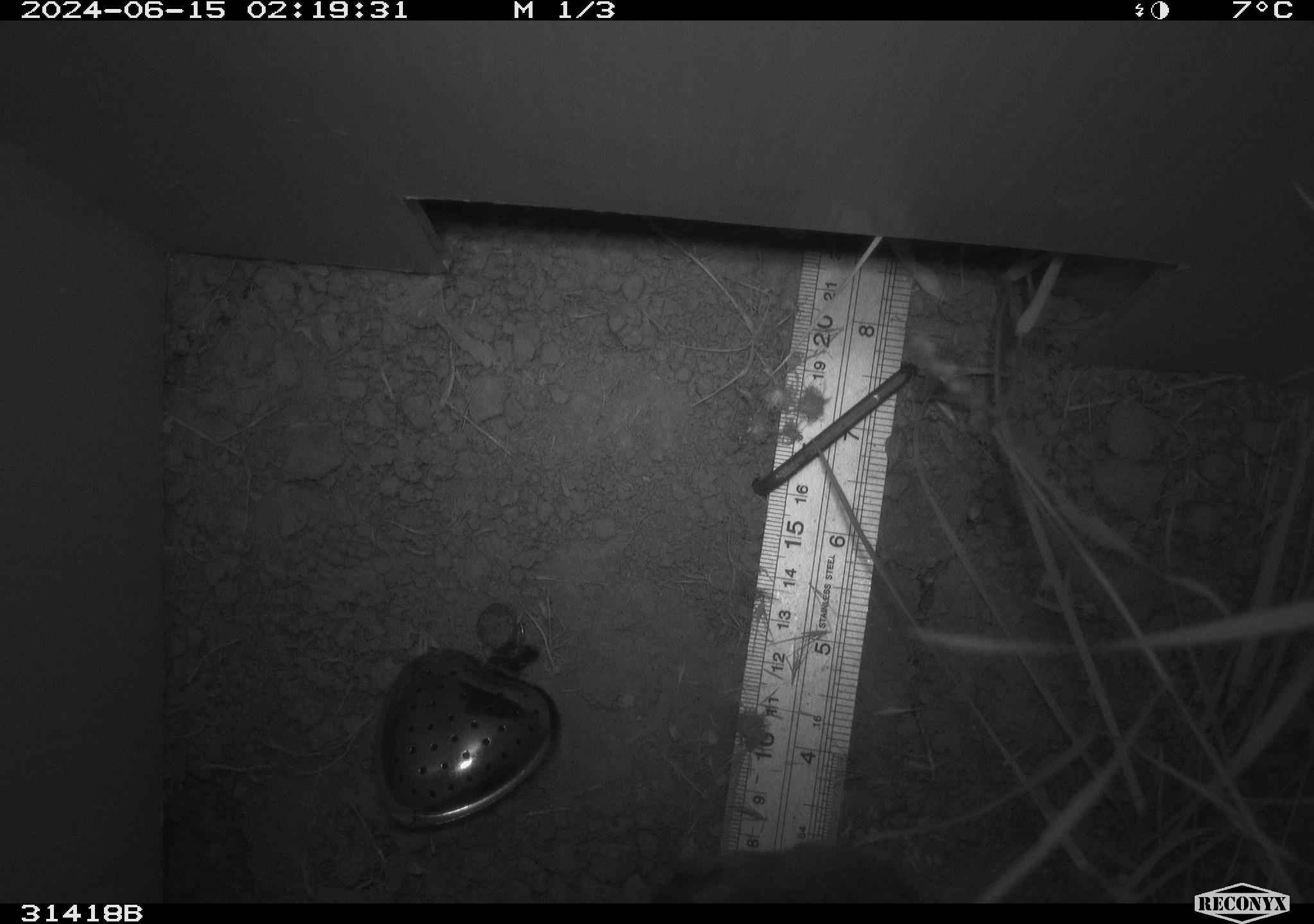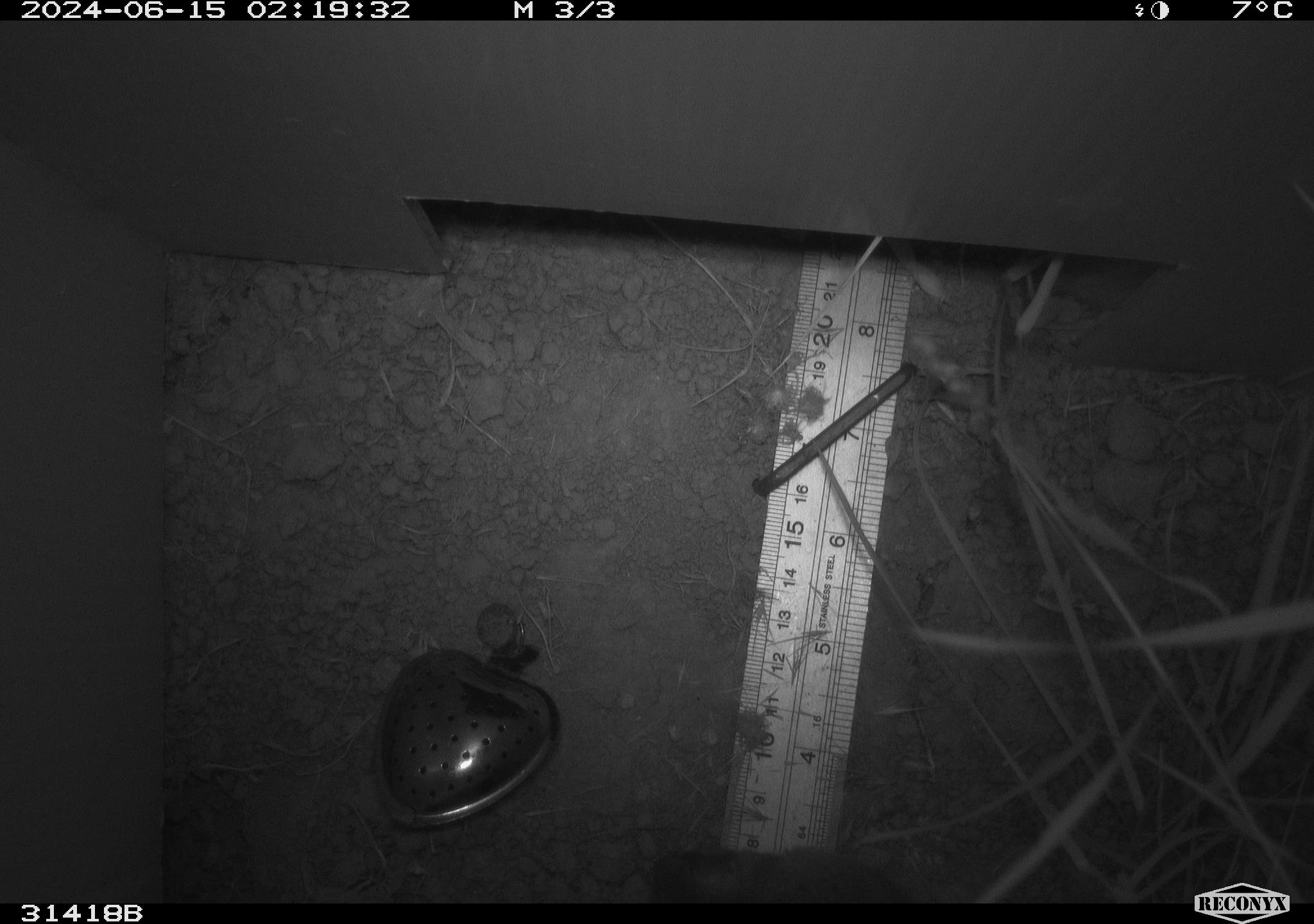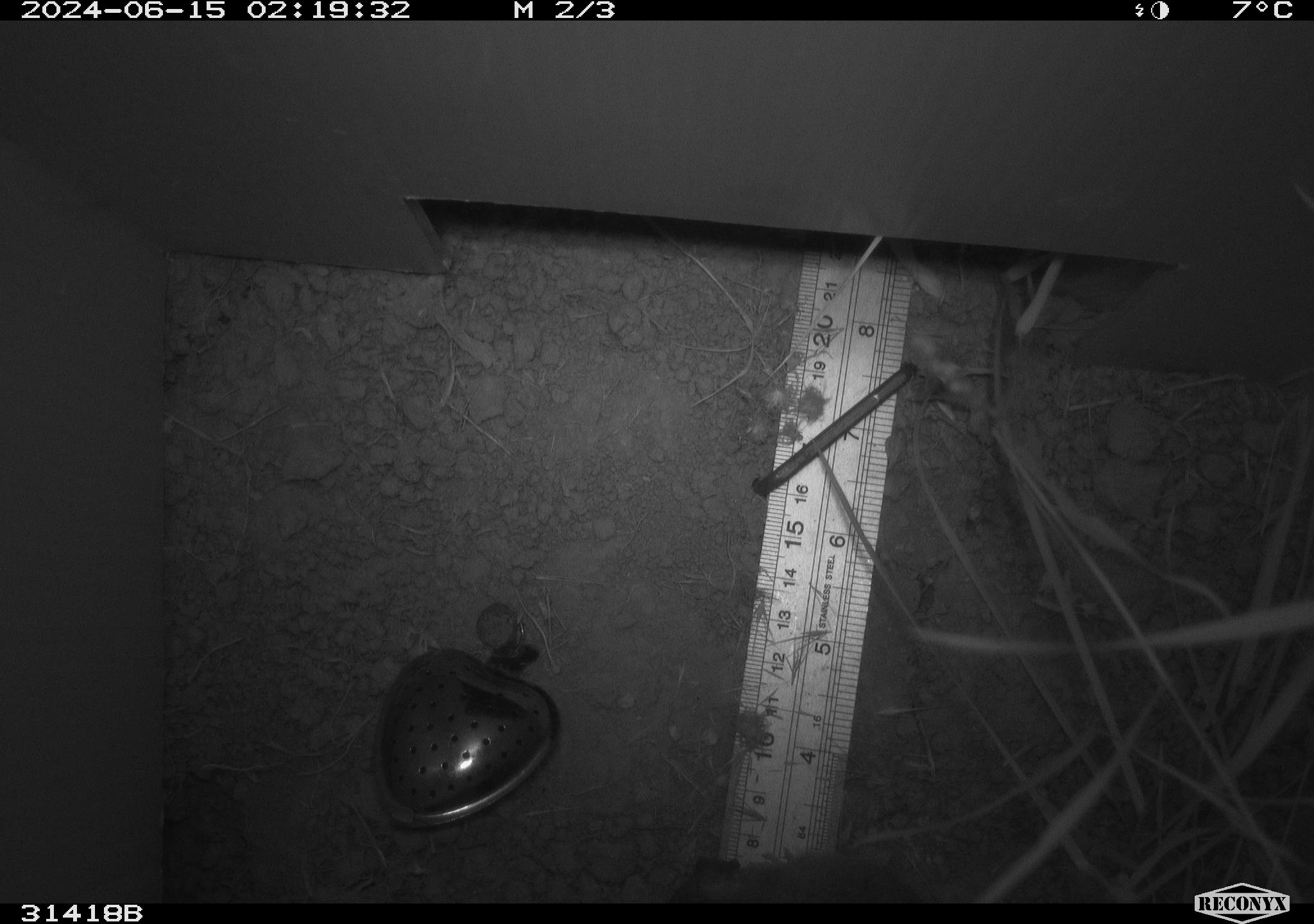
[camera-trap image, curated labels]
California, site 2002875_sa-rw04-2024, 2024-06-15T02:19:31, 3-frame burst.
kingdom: Animalia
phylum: Chordata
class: Mammalia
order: Rodentia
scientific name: Rodentia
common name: rodent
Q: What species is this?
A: Rodent (Rodentia).